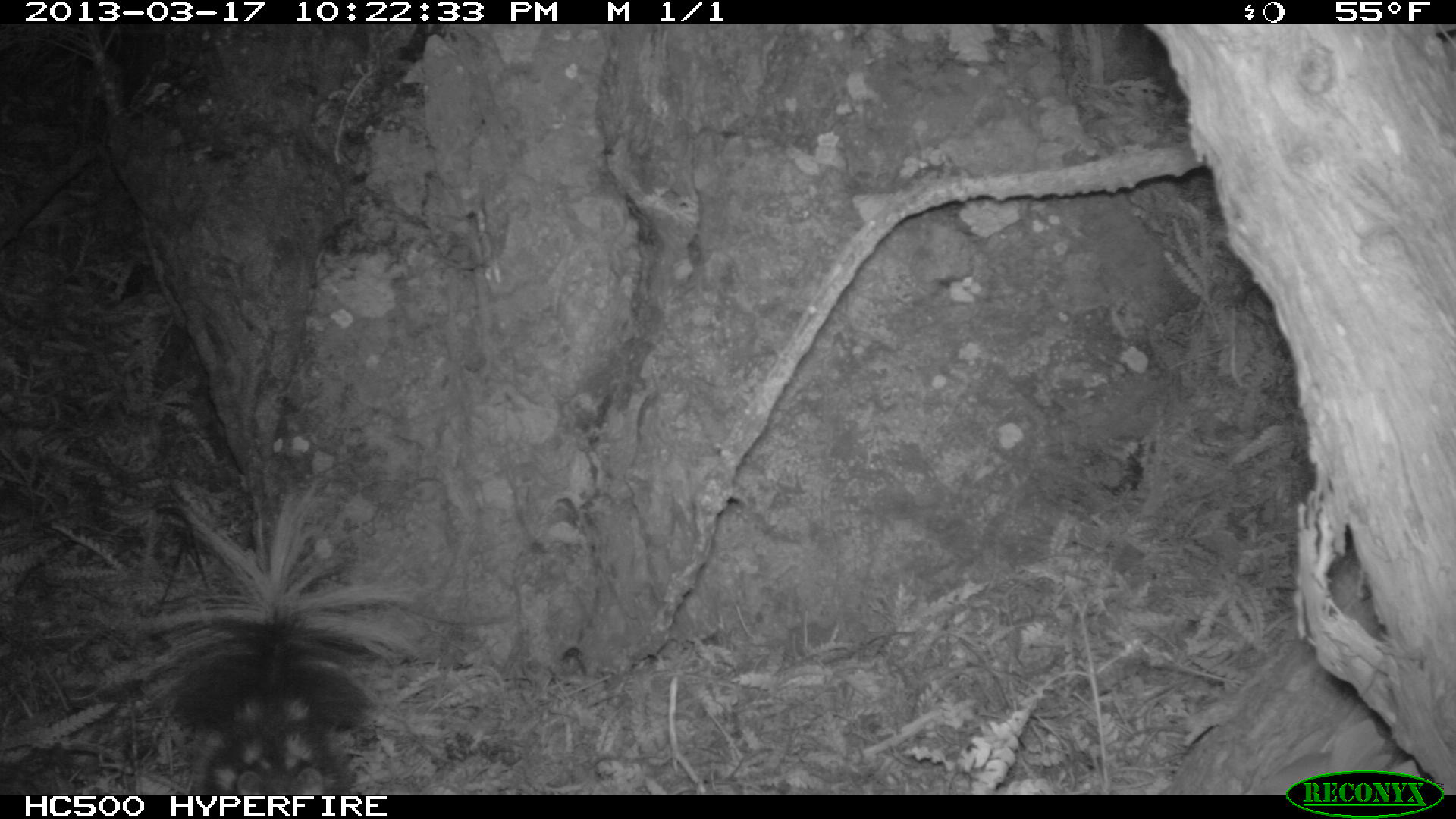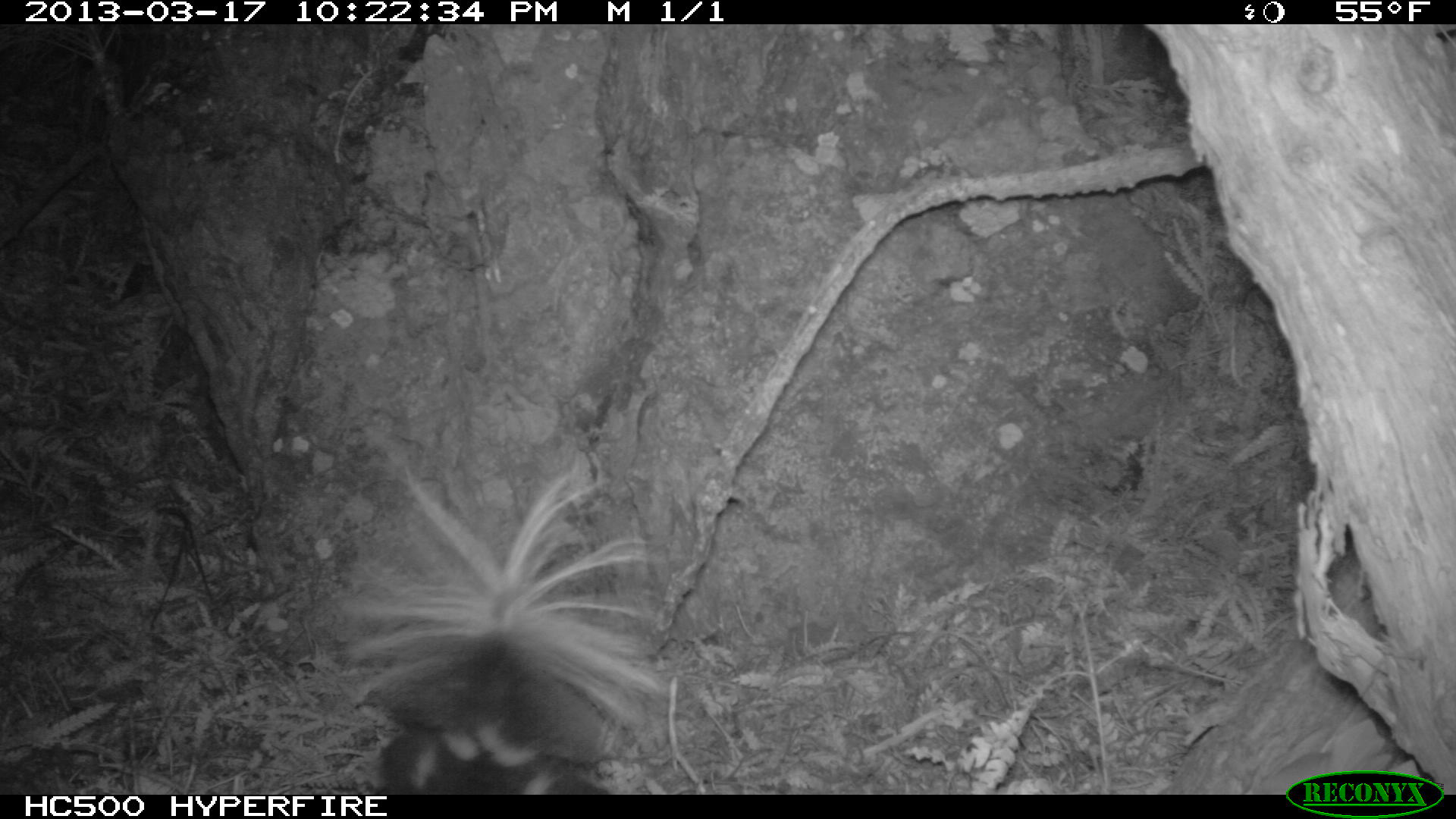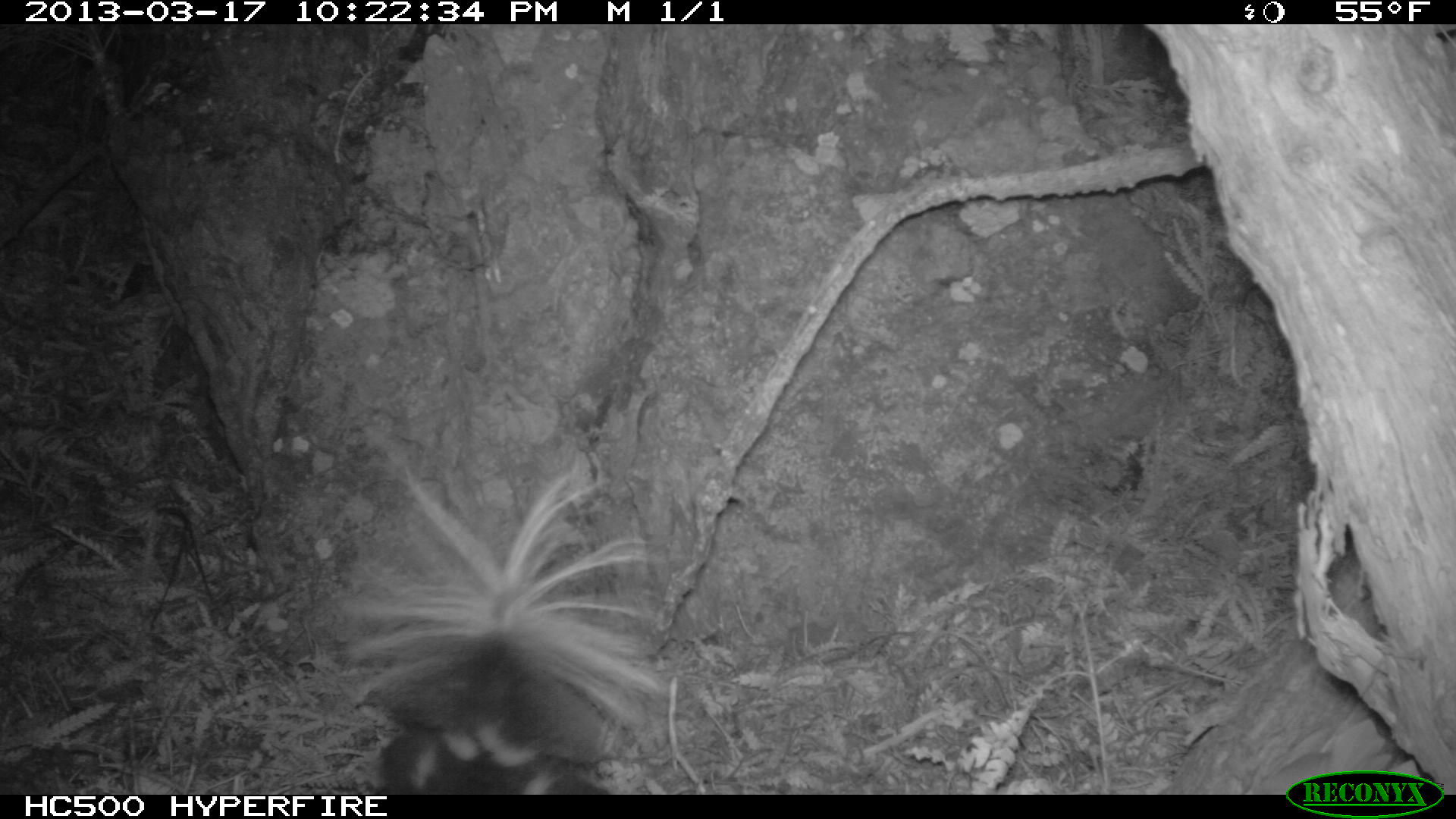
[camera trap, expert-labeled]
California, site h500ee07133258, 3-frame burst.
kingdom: Animalia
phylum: Chordata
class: Mammalia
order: Carnivora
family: Mephitidae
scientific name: Mephitidae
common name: skunk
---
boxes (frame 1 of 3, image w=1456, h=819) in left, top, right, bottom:
skunk: 108, 479, 431, 795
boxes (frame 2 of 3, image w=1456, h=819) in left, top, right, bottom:
skunk: 334, 451, 672, 792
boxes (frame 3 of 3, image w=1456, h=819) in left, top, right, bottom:
skunk: 340, 461, 671, 797